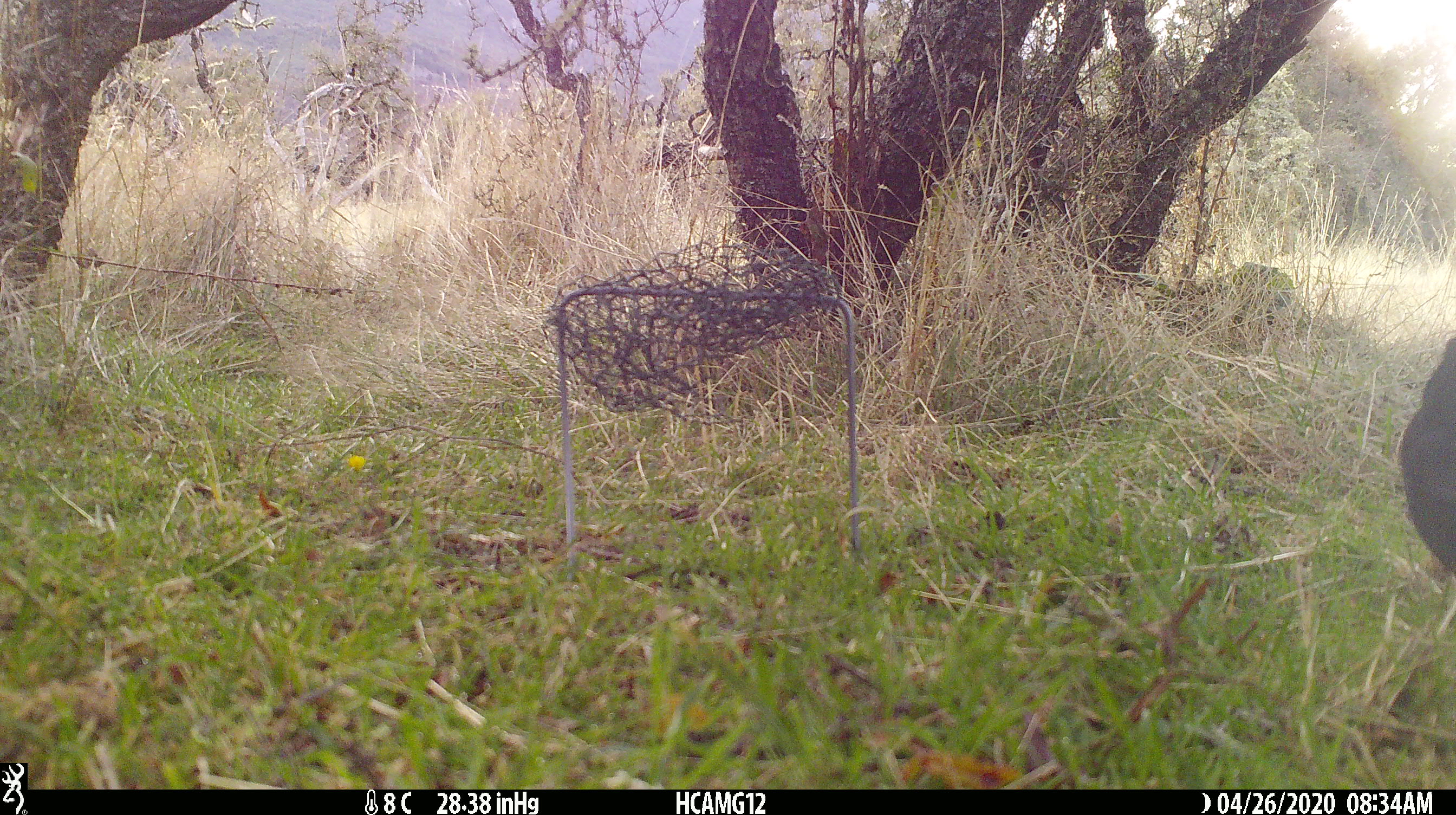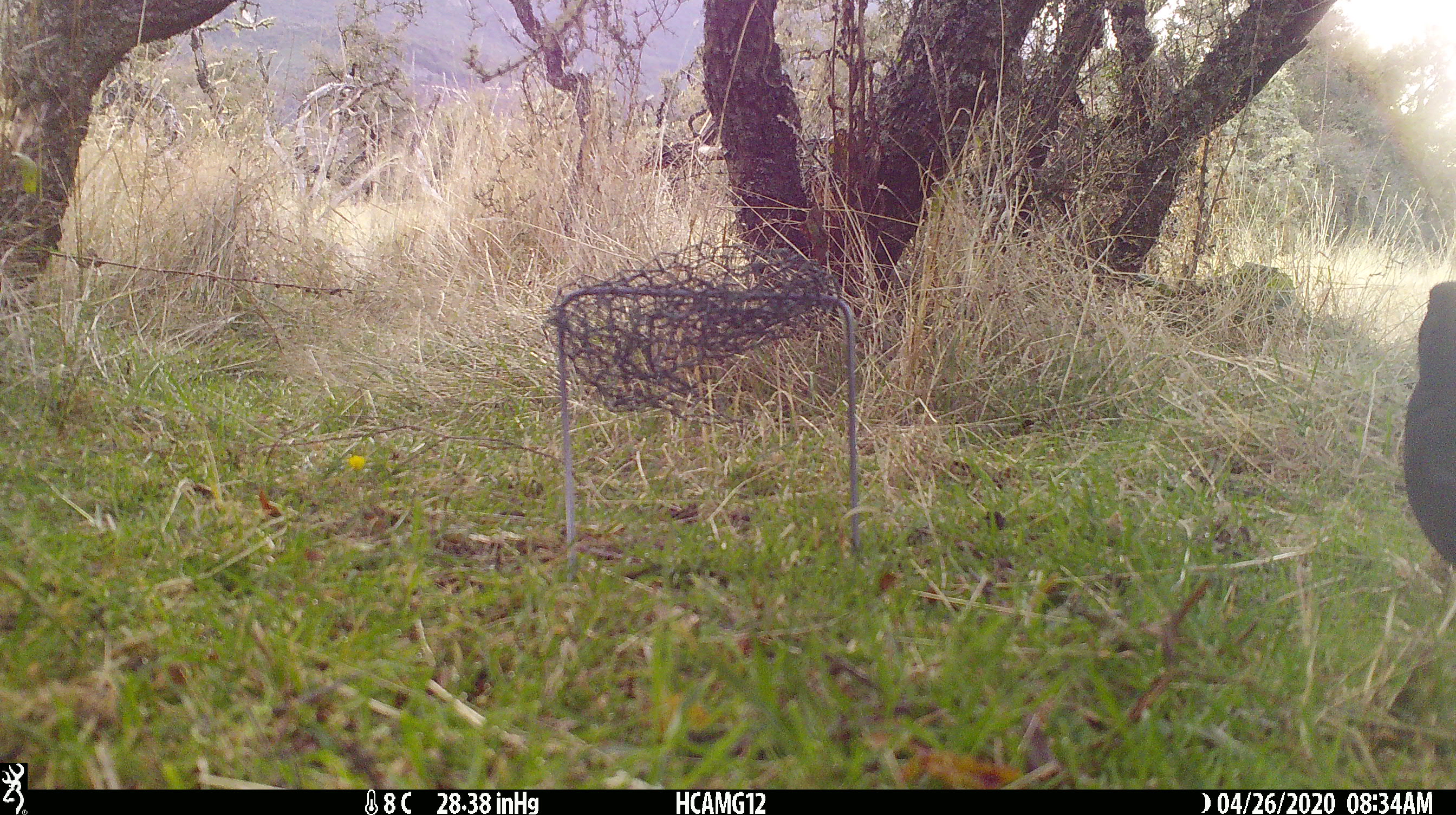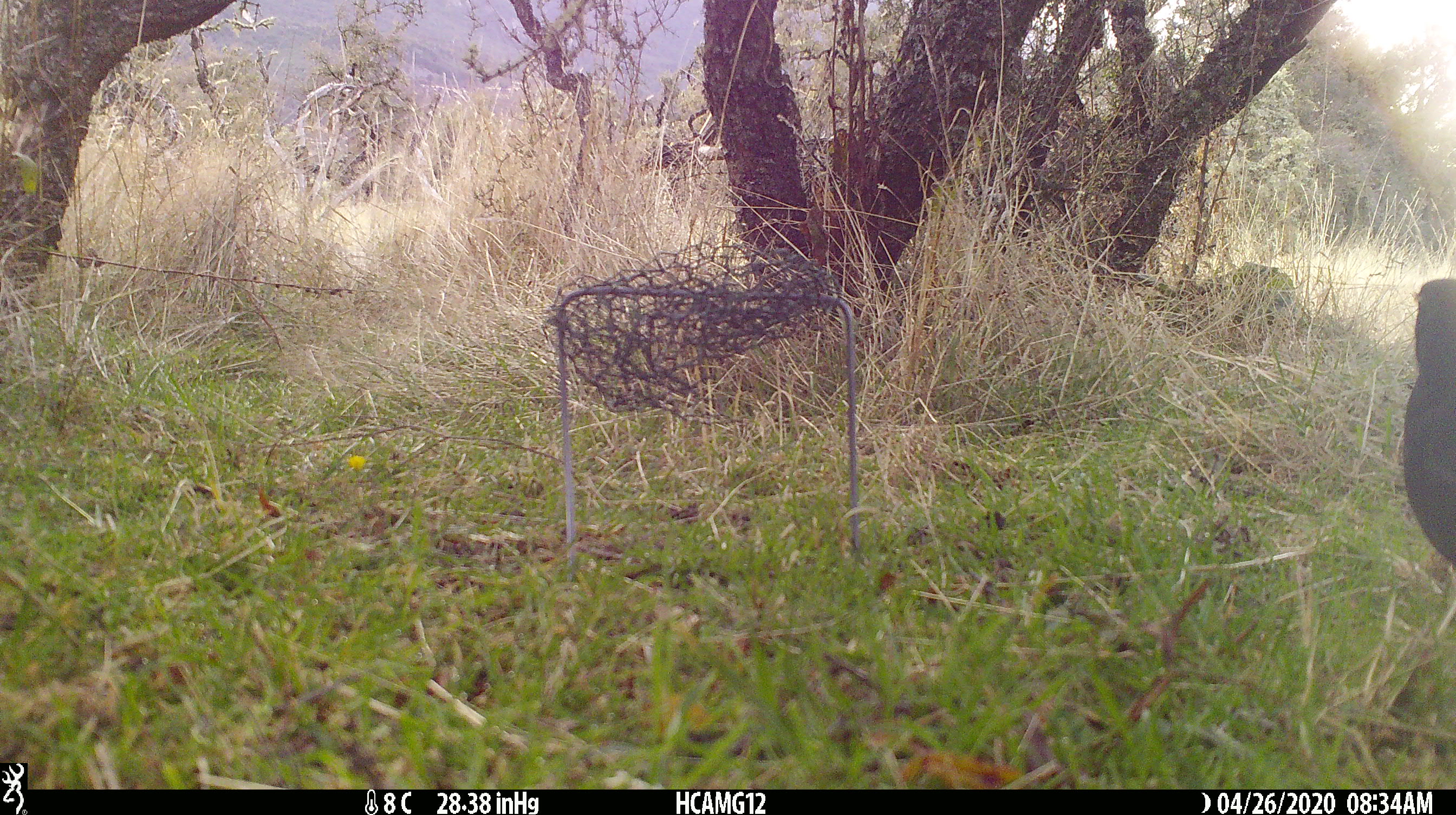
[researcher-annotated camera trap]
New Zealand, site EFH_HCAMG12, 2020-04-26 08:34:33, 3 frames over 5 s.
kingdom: Animalia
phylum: Chordata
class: Aves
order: Passeriformes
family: Turdidae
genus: Turdus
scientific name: Turdus merula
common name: eurasian blackbird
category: blackbird